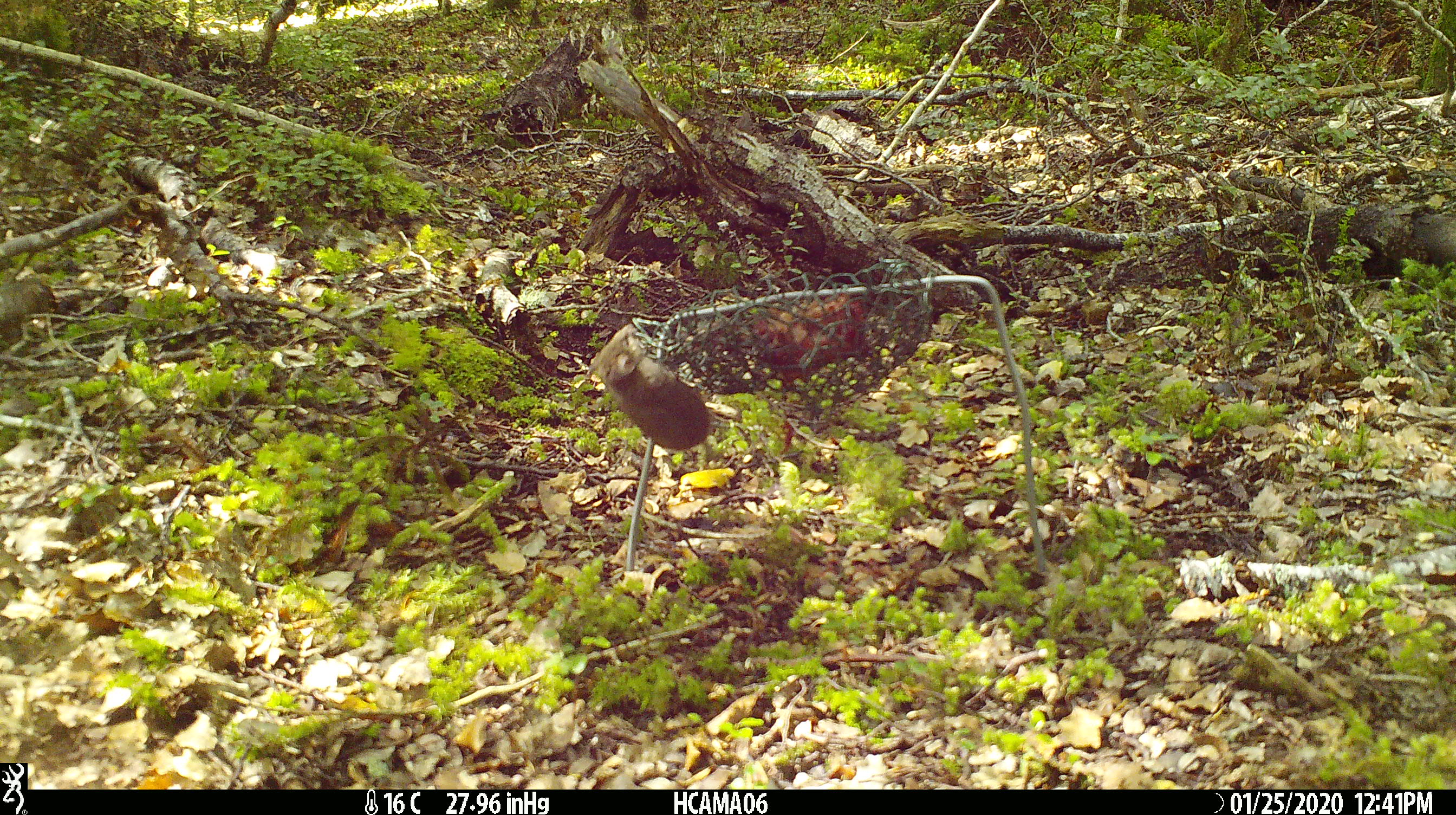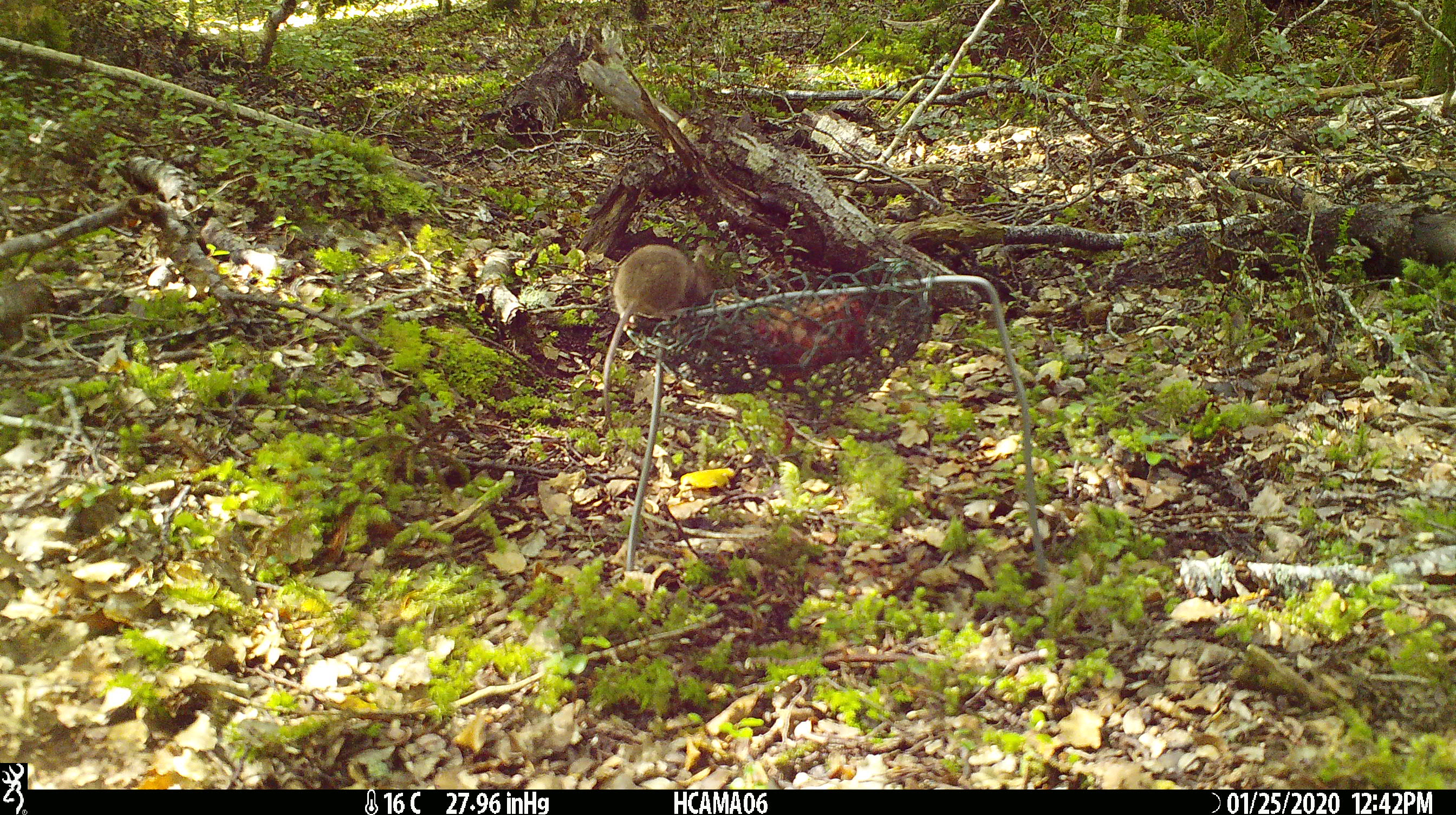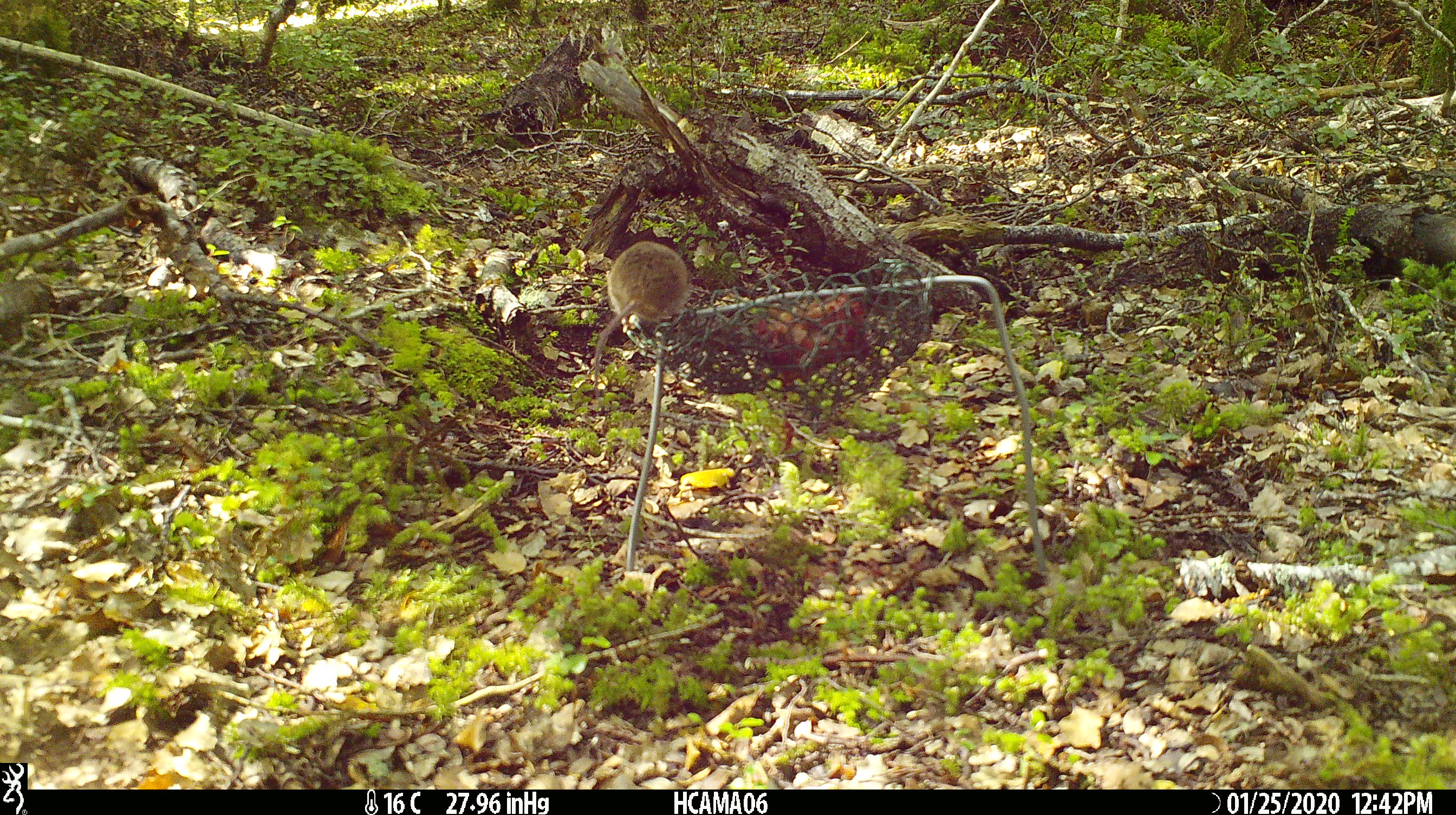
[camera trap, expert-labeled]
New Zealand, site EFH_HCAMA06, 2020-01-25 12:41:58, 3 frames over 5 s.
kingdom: Animalia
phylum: Chordata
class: Mammalia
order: Rodentia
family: Muridae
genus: Mus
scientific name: Mus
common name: mouse